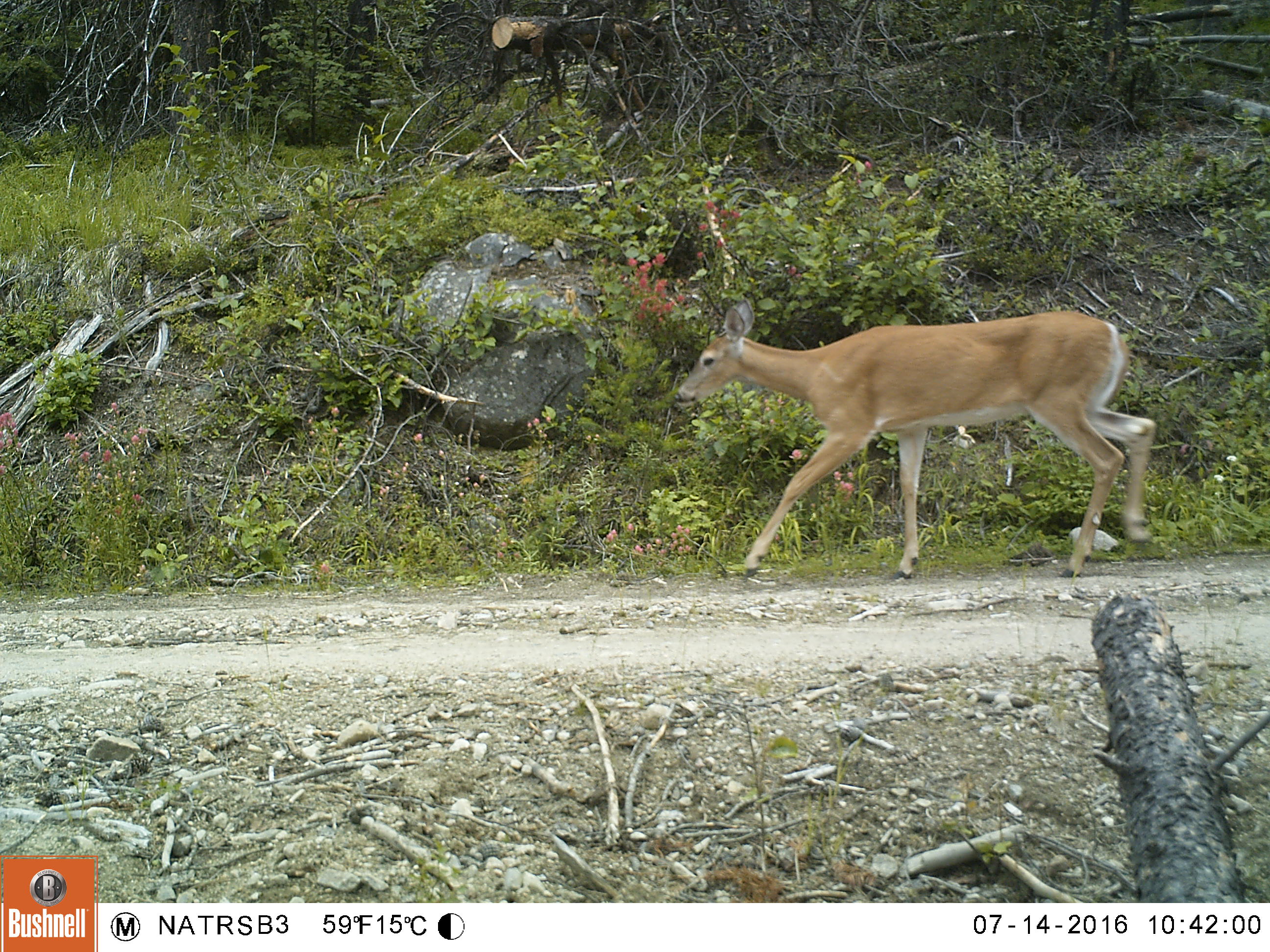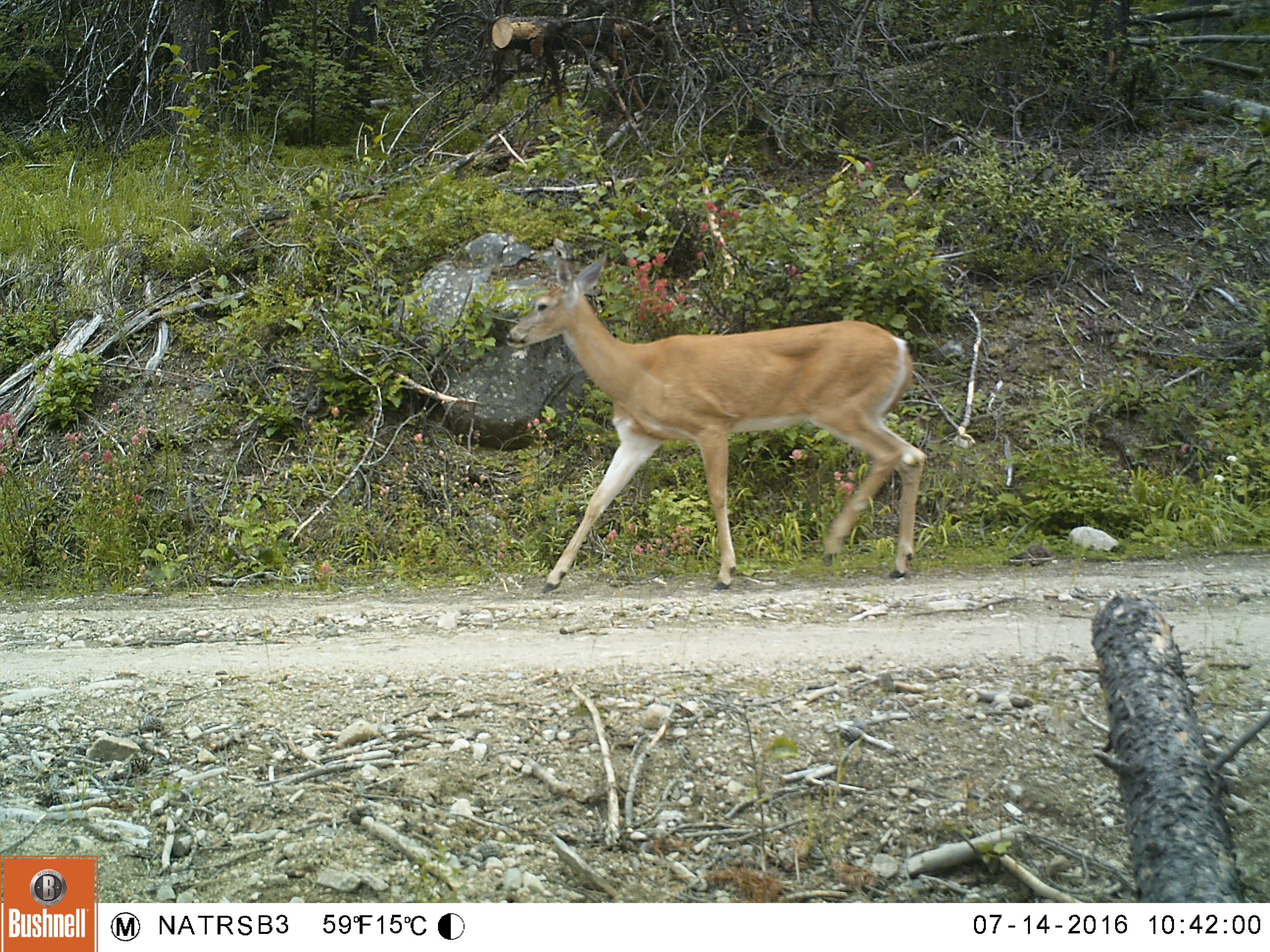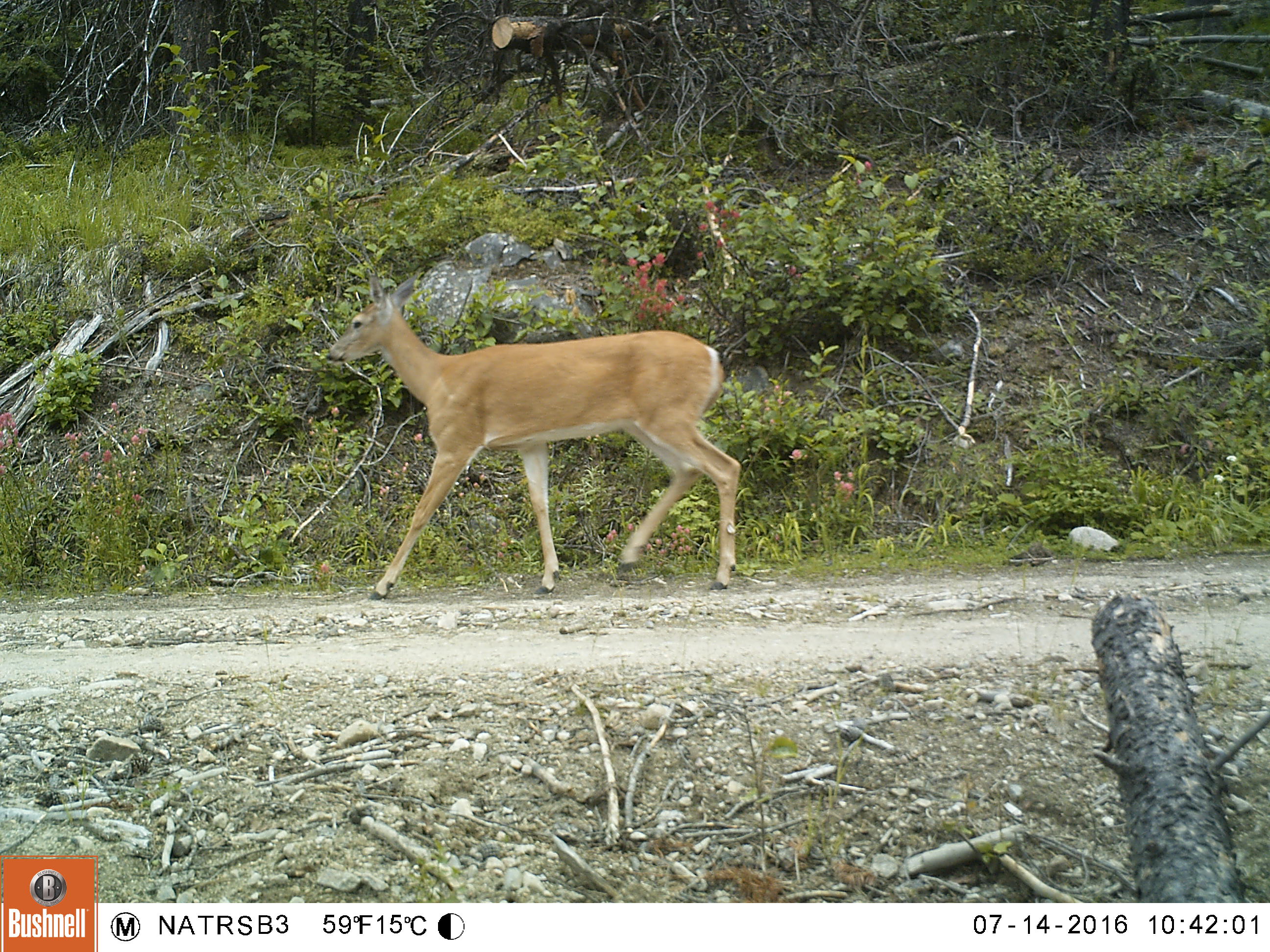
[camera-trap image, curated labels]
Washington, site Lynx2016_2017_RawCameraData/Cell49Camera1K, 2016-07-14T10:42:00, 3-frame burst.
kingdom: Animalia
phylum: Chordata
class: Mammalia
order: Artiodactyla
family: Cervidae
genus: Odocoileus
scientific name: Odocoileus virginianus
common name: white-tailed deer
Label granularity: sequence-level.